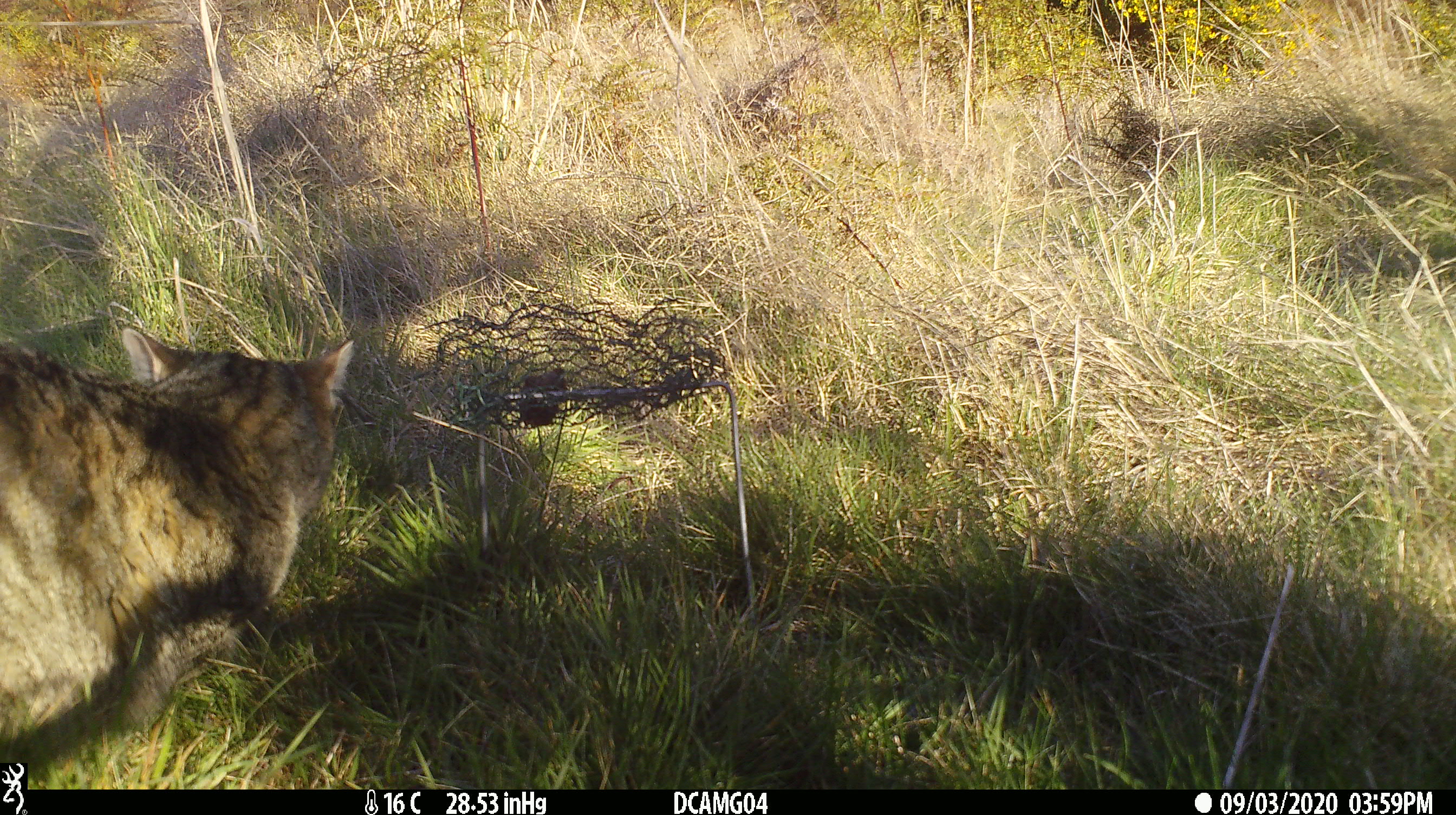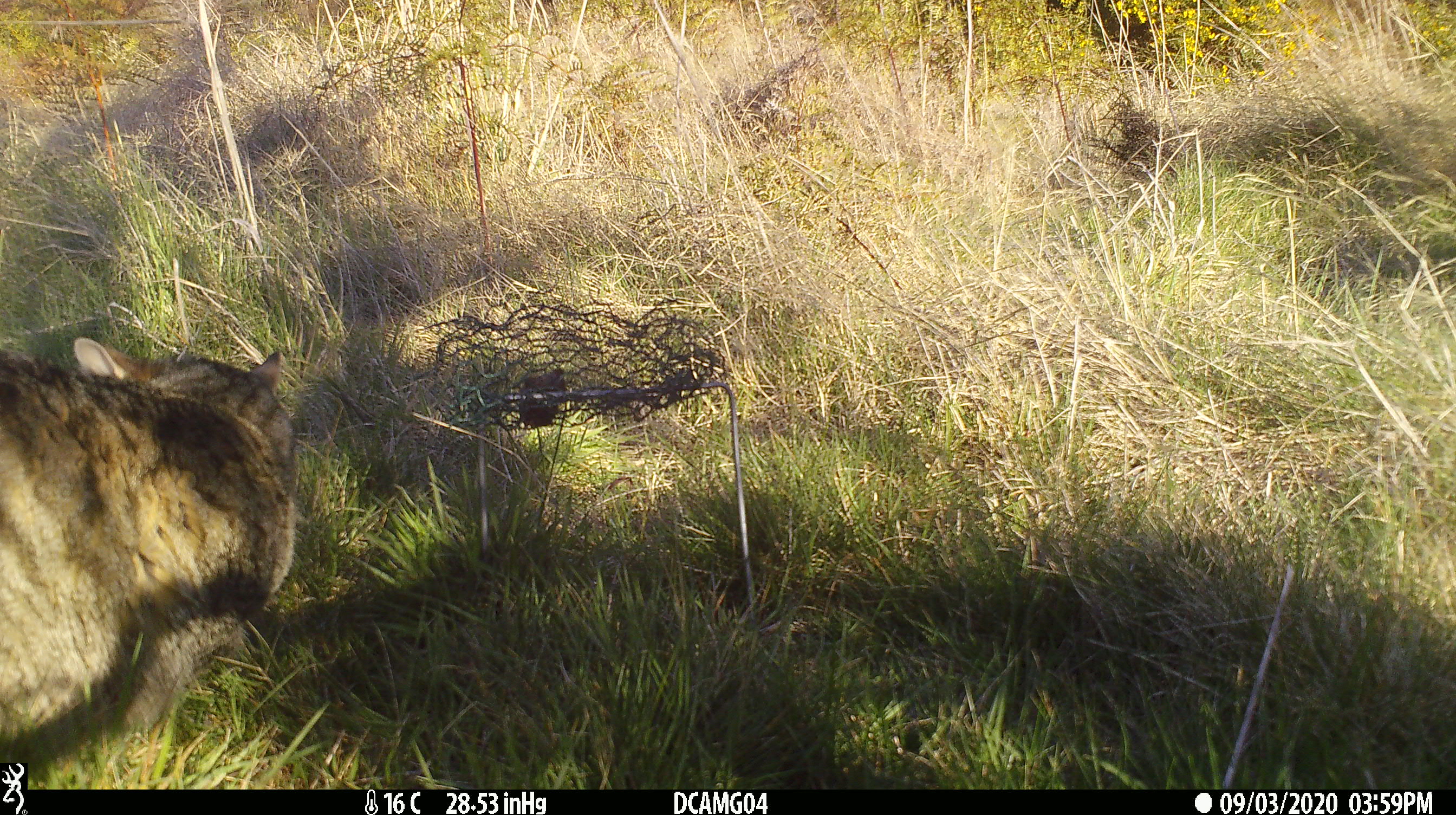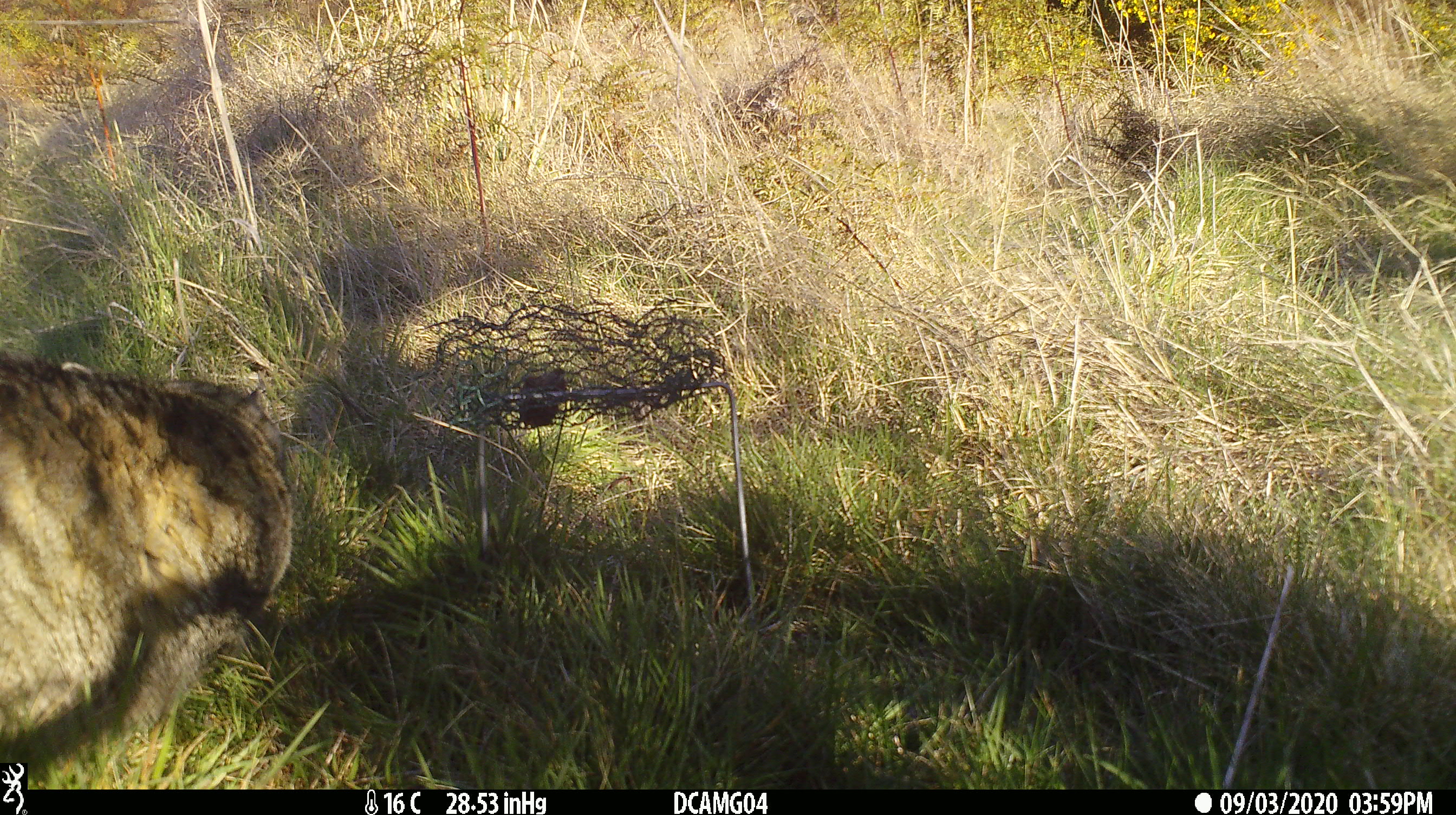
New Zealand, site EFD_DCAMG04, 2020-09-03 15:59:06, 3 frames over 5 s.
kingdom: Animalia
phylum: Chordata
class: Mammalia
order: Carnivora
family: Felidae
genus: Felis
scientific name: Felis catus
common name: domestic cat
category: cat